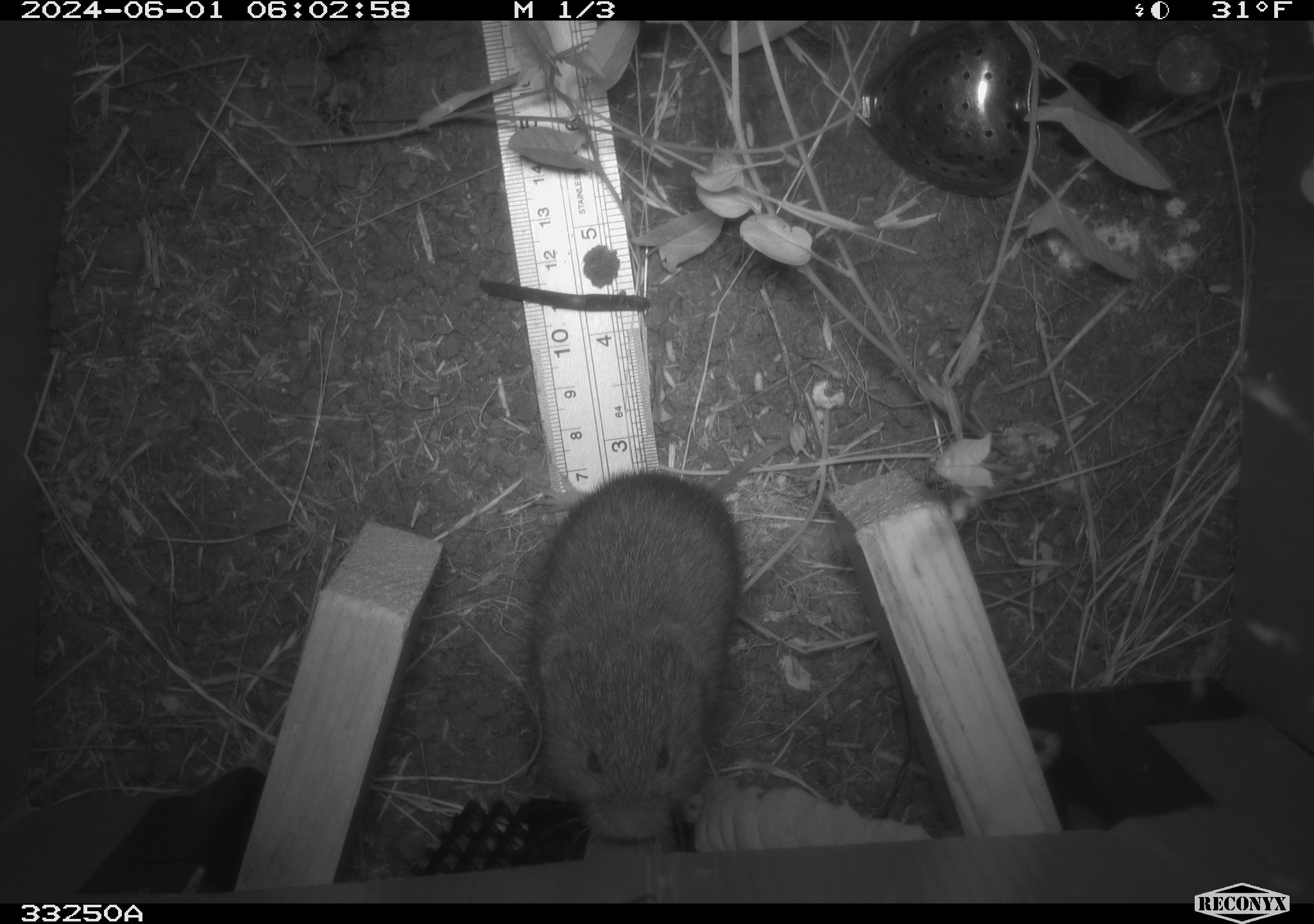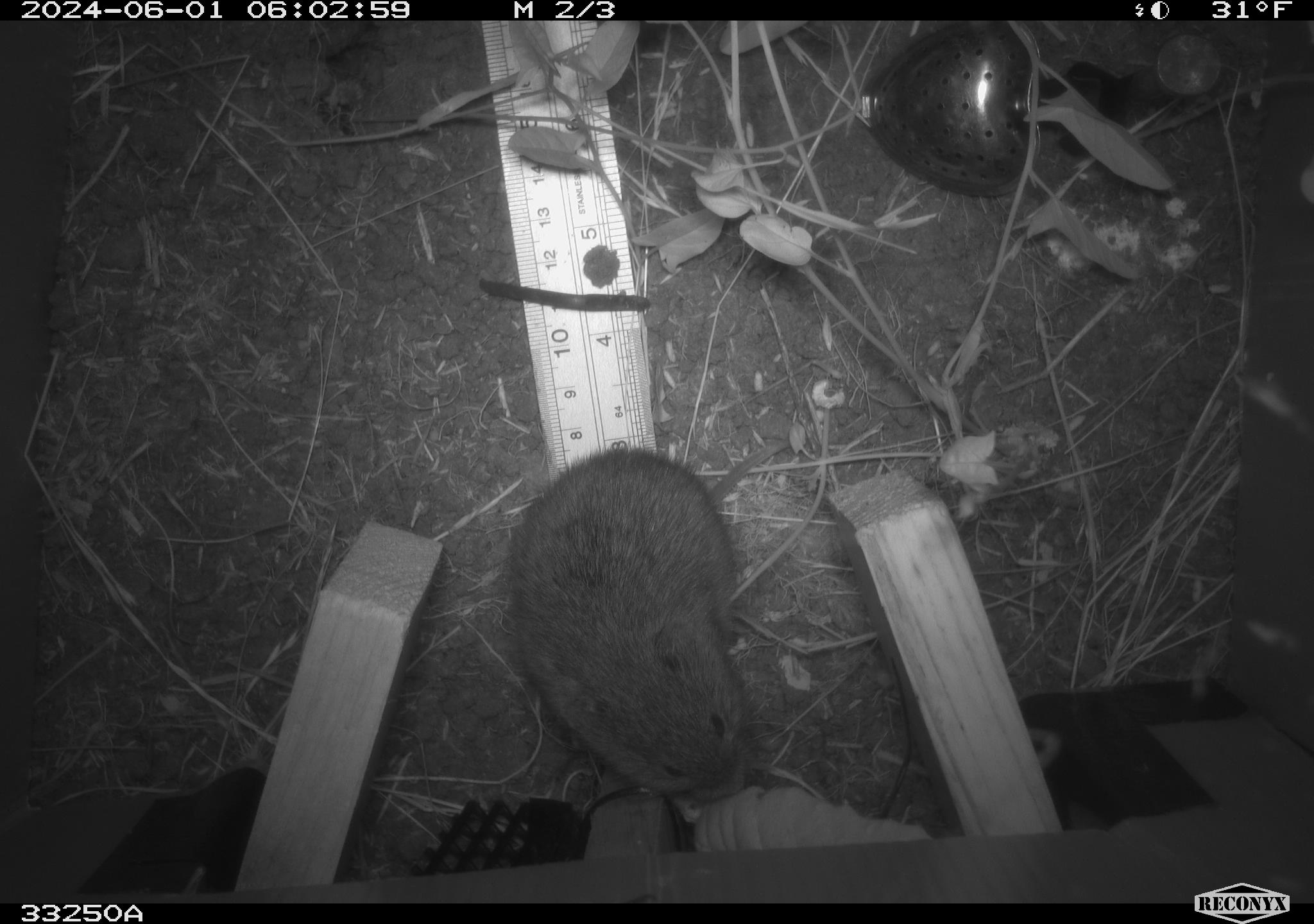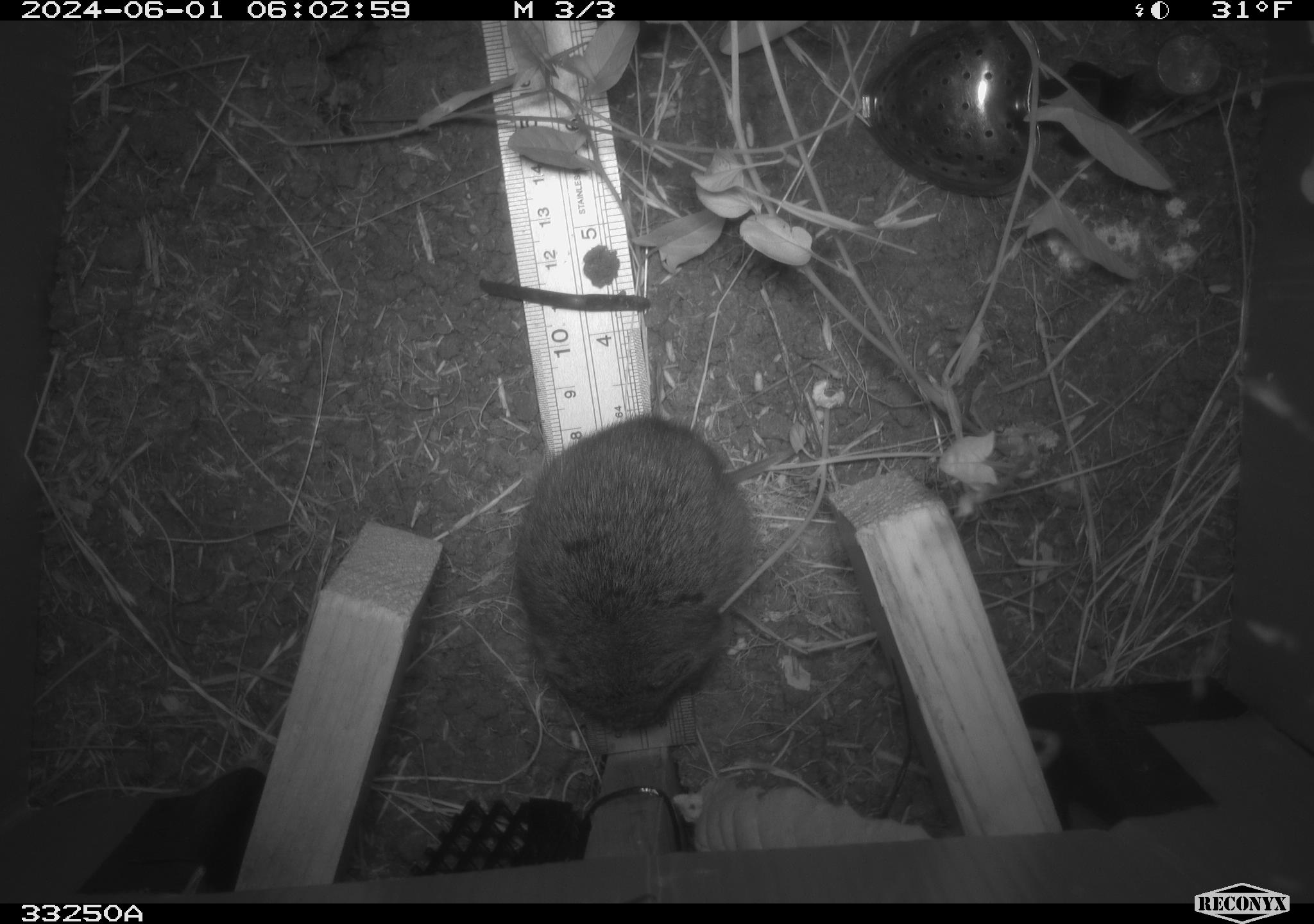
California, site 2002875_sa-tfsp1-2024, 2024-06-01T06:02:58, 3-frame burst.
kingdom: Animalia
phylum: Chordata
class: Mammalia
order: Rodentia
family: Cricetidae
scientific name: Arvicolinae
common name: voles, lemmings, and muskrats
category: arvicolinae subfamily